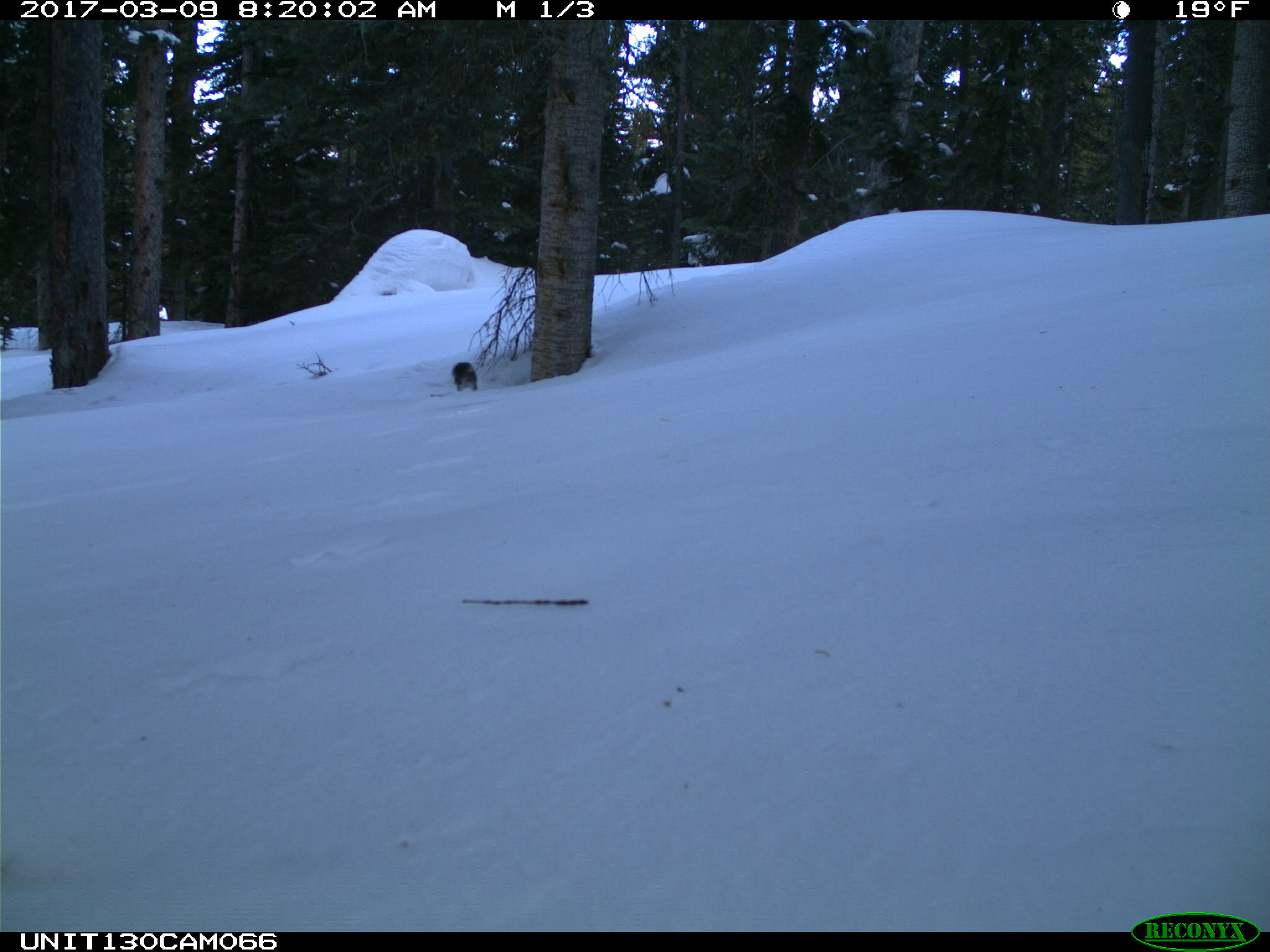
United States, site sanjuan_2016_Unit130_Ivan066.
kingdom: Animalia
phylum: Chordata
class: Mammalia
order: Rodentia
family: Sciuridae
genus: Tamiasciurus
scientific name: Tamiasciurus hudsonicus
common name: american red squirrel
Tamiasciurus hudsonicus (american red squirrel).